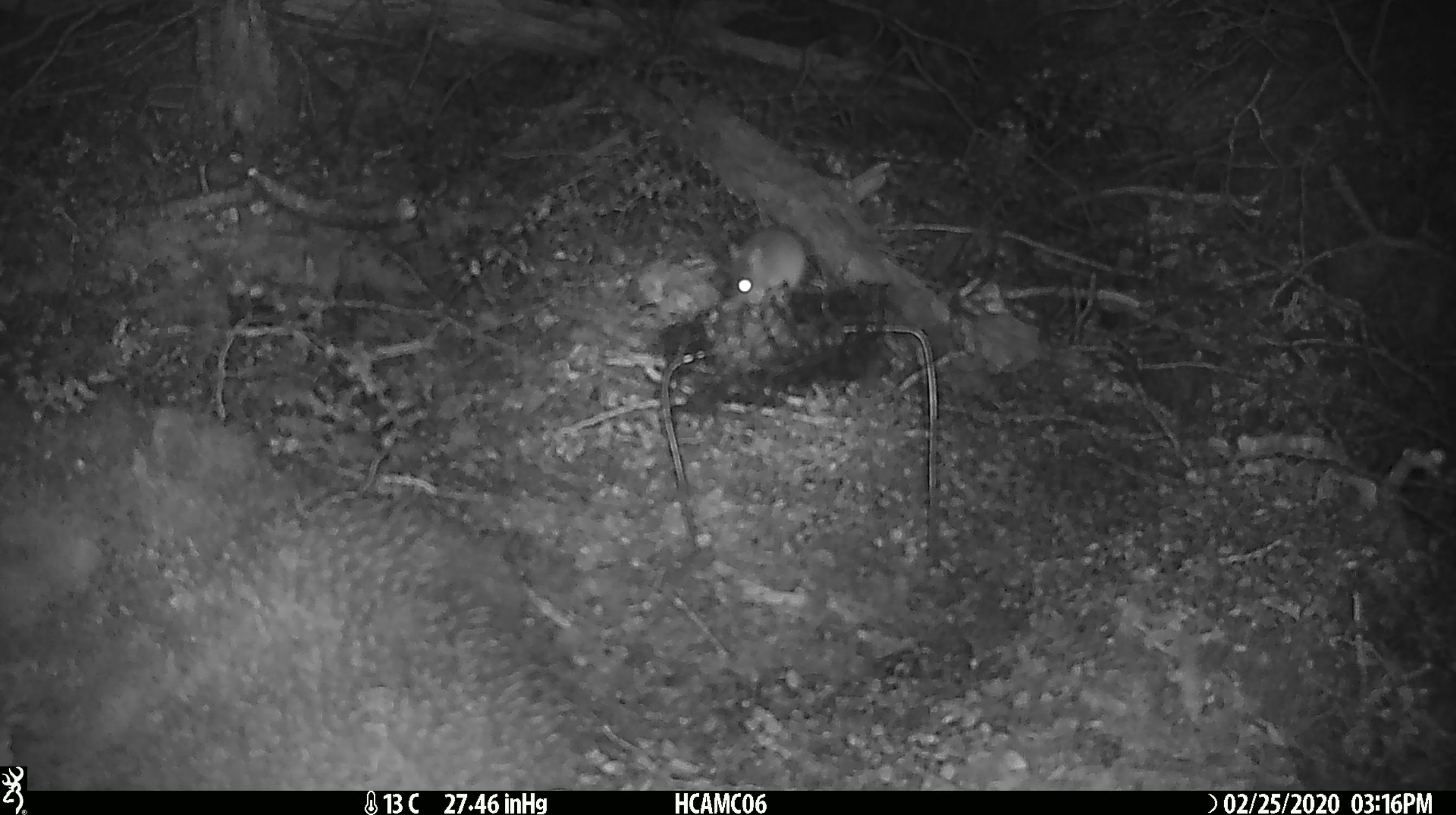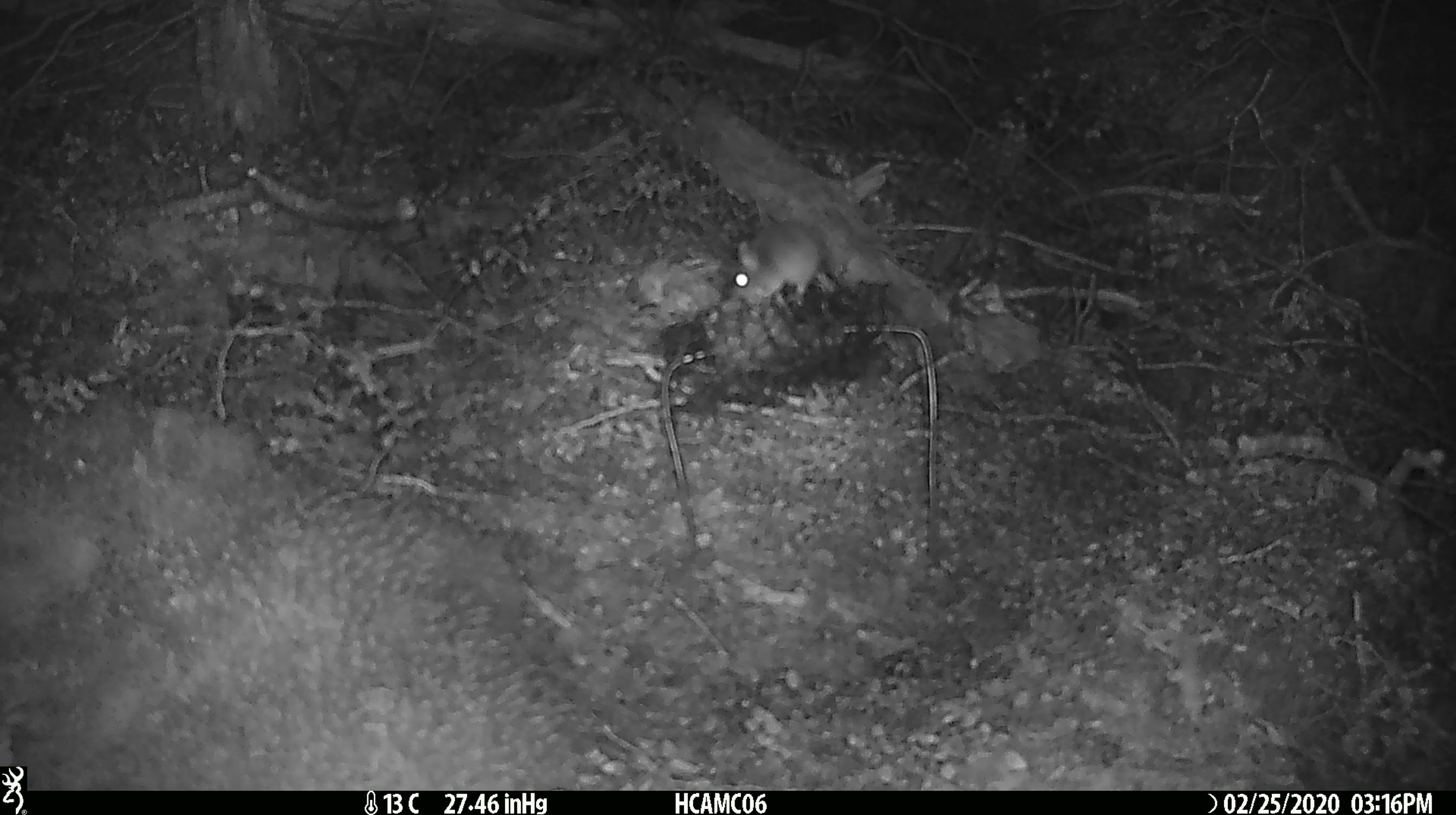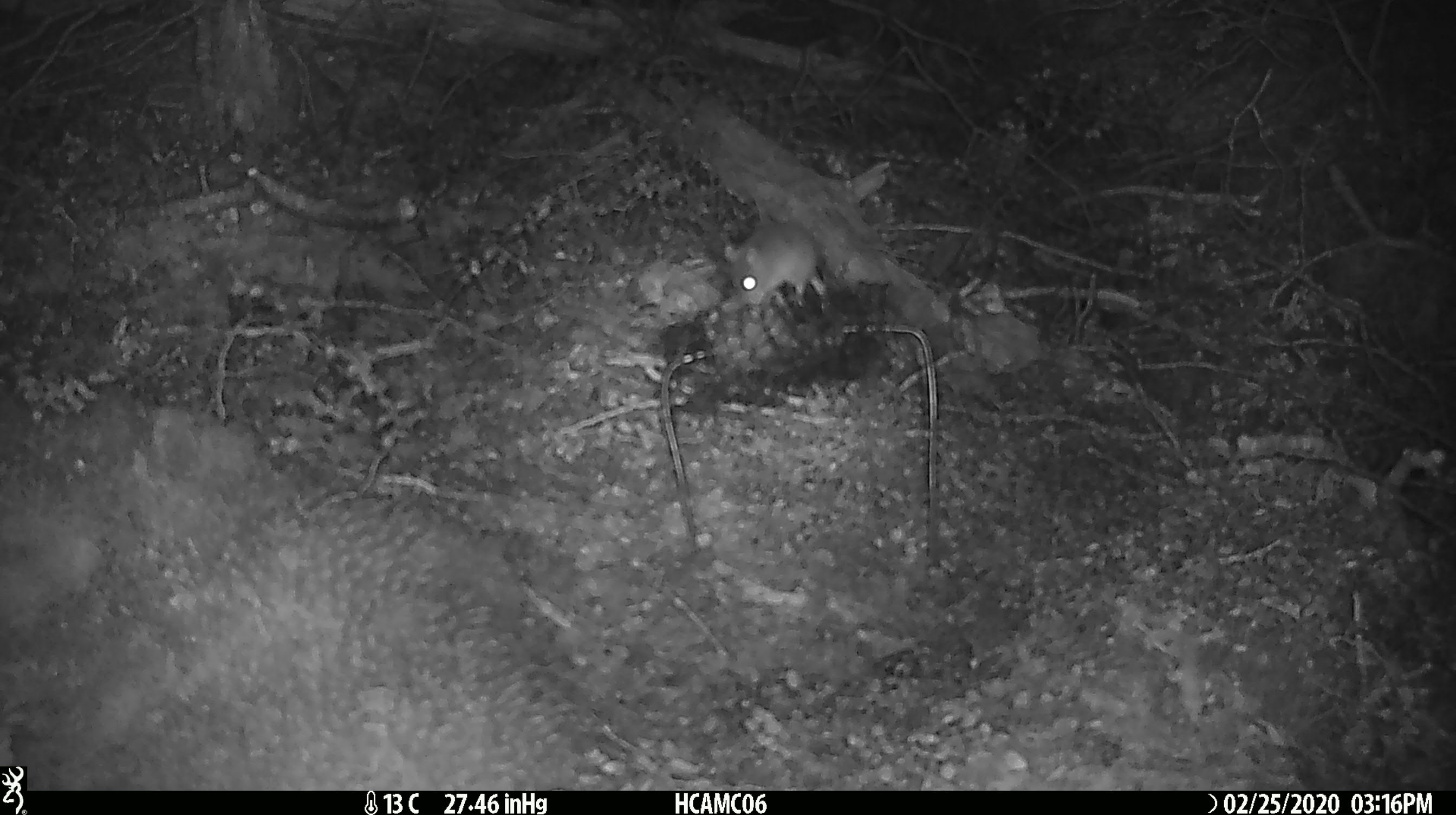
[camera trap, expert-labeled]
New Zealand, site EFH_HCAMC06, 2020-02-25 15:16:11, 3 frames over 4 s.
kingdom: Animalia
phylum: Chordata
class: Mammalia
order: Rodentia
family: Muridae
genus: Mus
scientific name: Mus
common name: mouse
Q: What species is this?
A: Mouse (Mus).